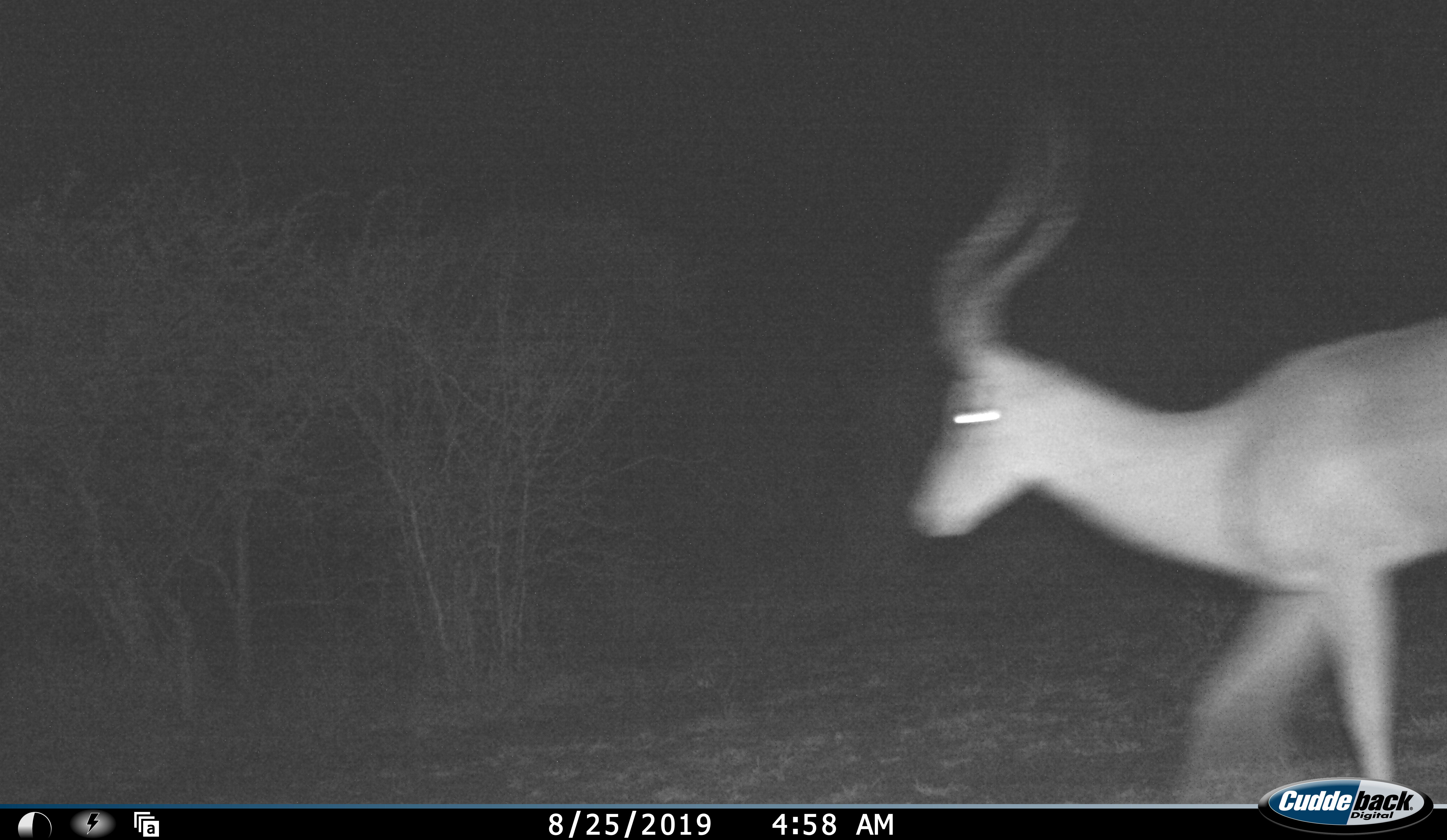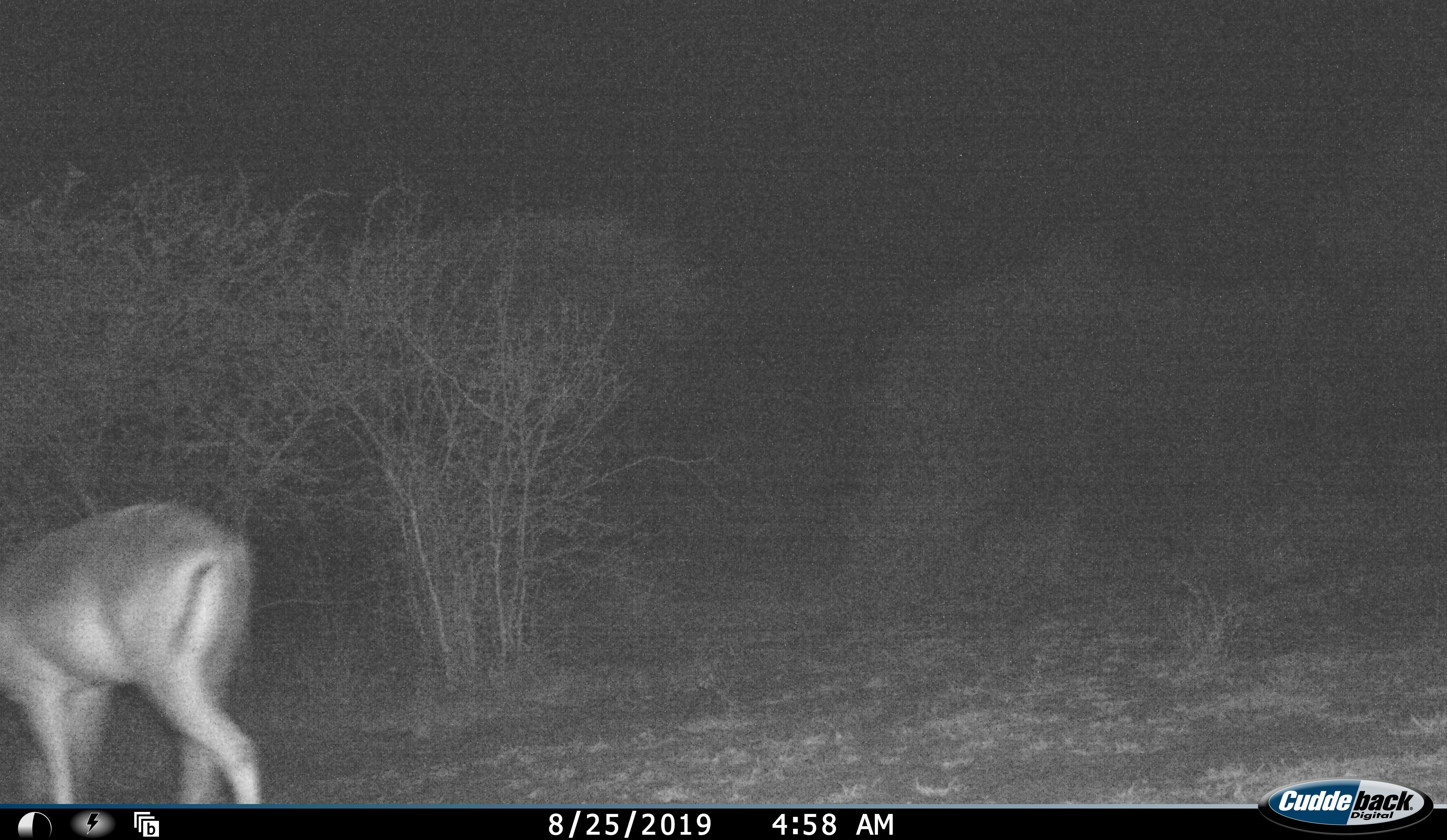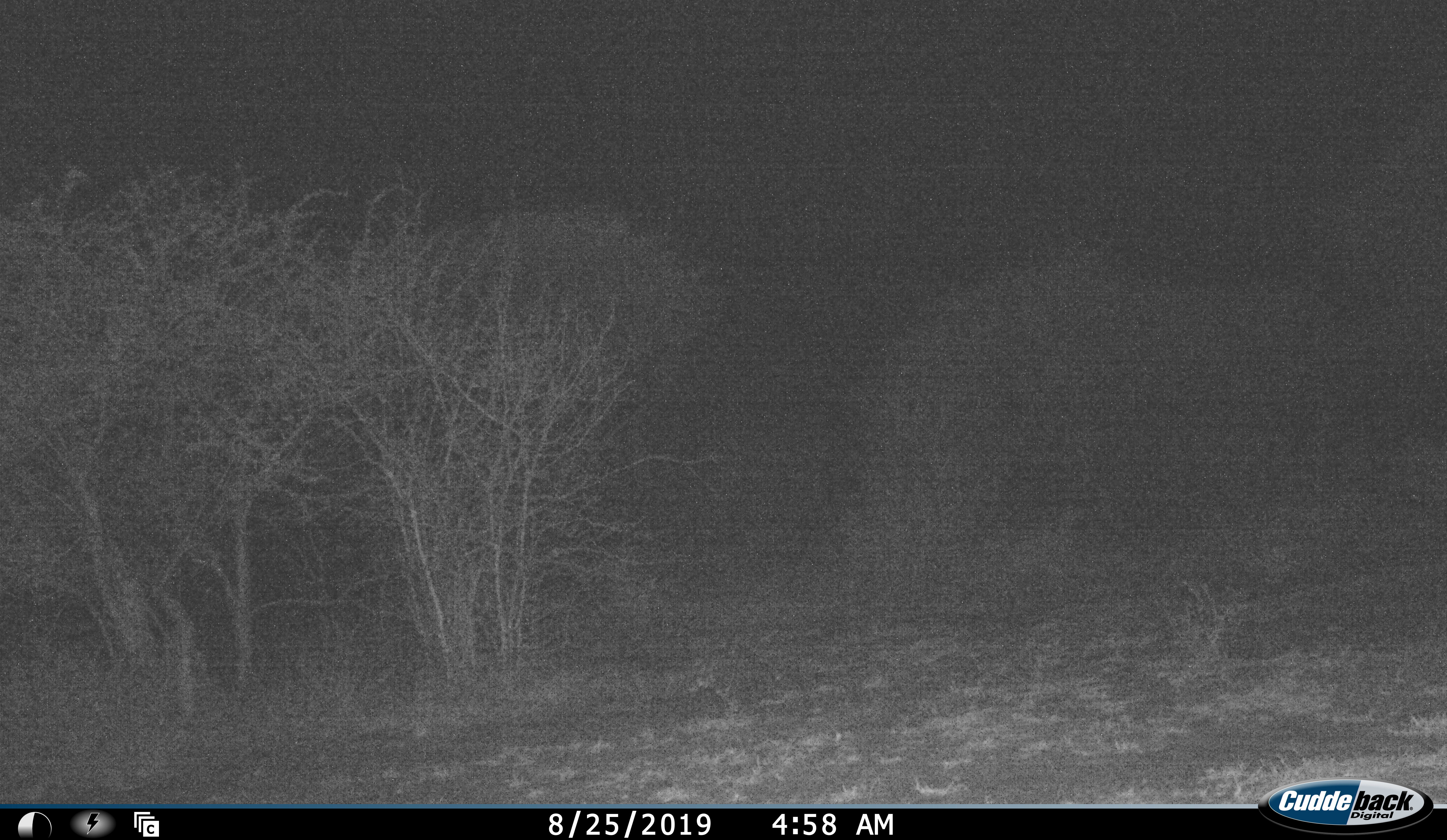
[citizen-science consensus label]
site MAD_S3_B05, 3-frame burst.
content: unidentified animal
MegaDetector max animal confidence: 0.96